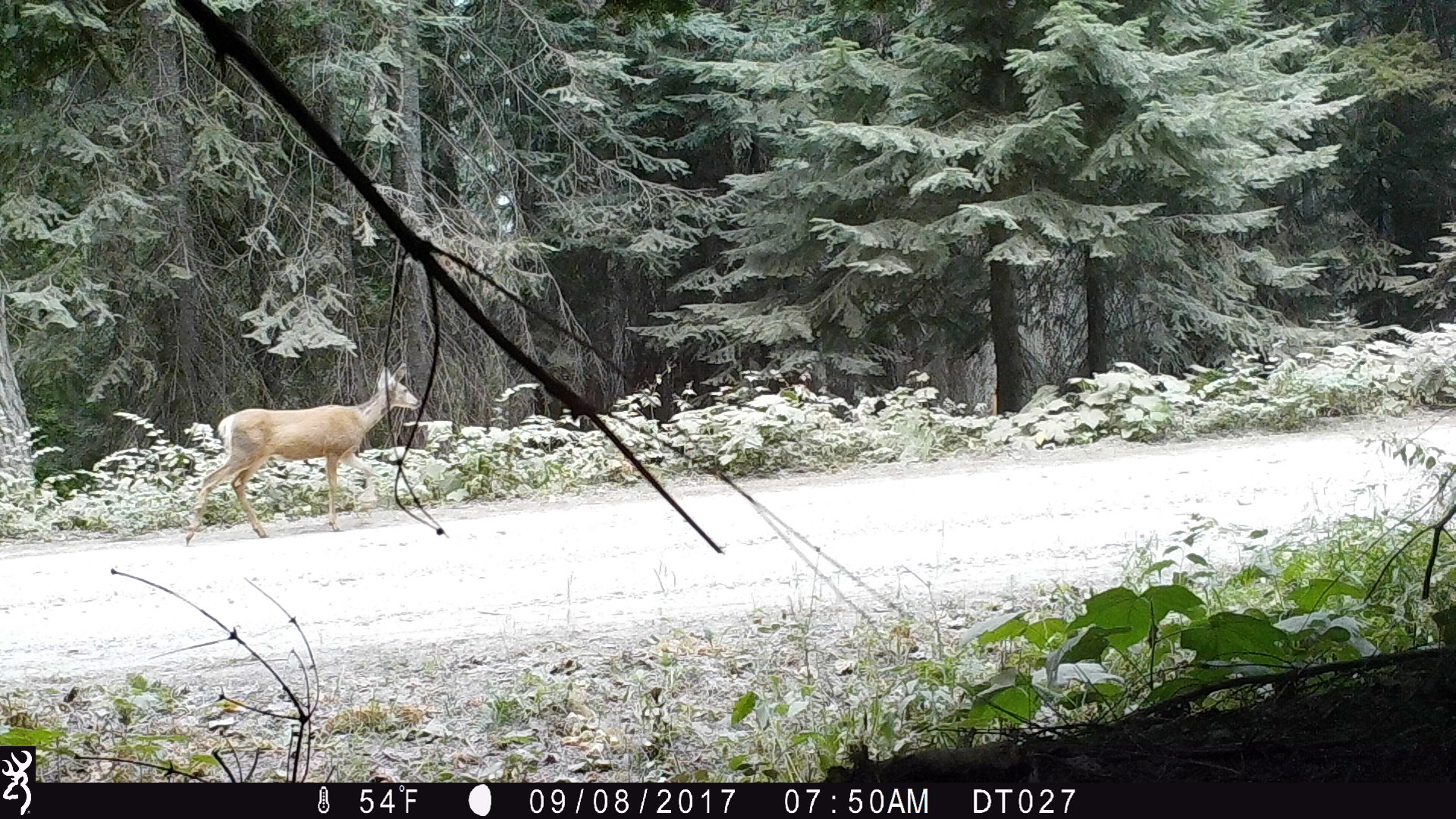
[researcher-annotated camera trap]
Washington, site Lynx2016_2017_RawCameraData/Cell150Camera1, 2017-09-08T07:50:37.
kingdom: Animalia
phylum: Chordata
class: Mammalia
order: Artiodactyla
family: Cervidae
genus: Odocoileus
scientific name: Odocoileus hemionus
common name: mule deer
Odocoileus hemionus (mule deer). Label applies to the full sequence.